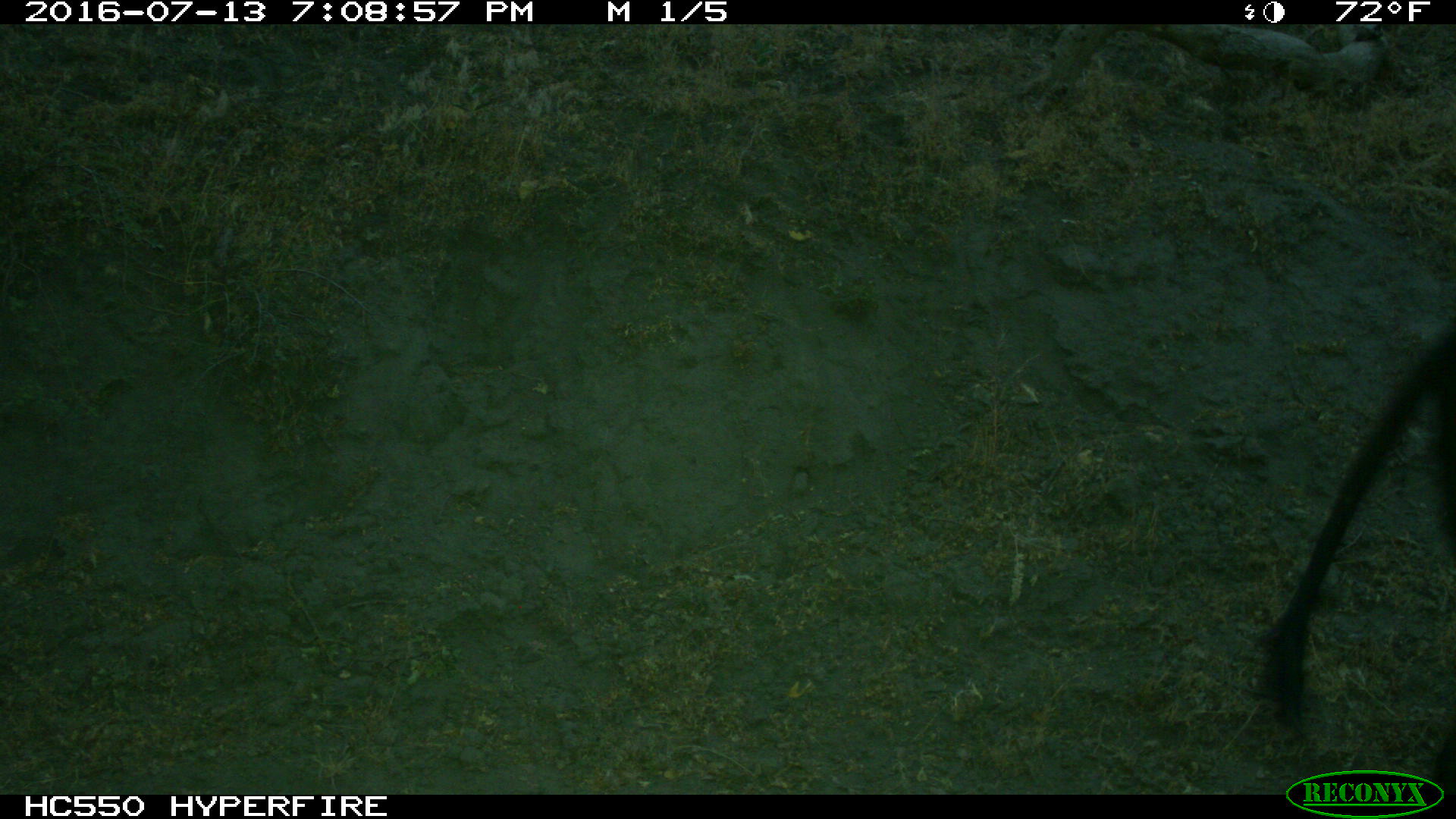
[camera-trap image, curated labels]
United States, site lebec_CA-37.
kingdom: Animalia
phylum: Chordata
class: Mammalia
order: Artiodactyla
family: Bovidae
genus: Bos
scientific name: Bos taurus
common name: domestic cow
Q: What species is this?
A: Bos taurus (domestic cow).